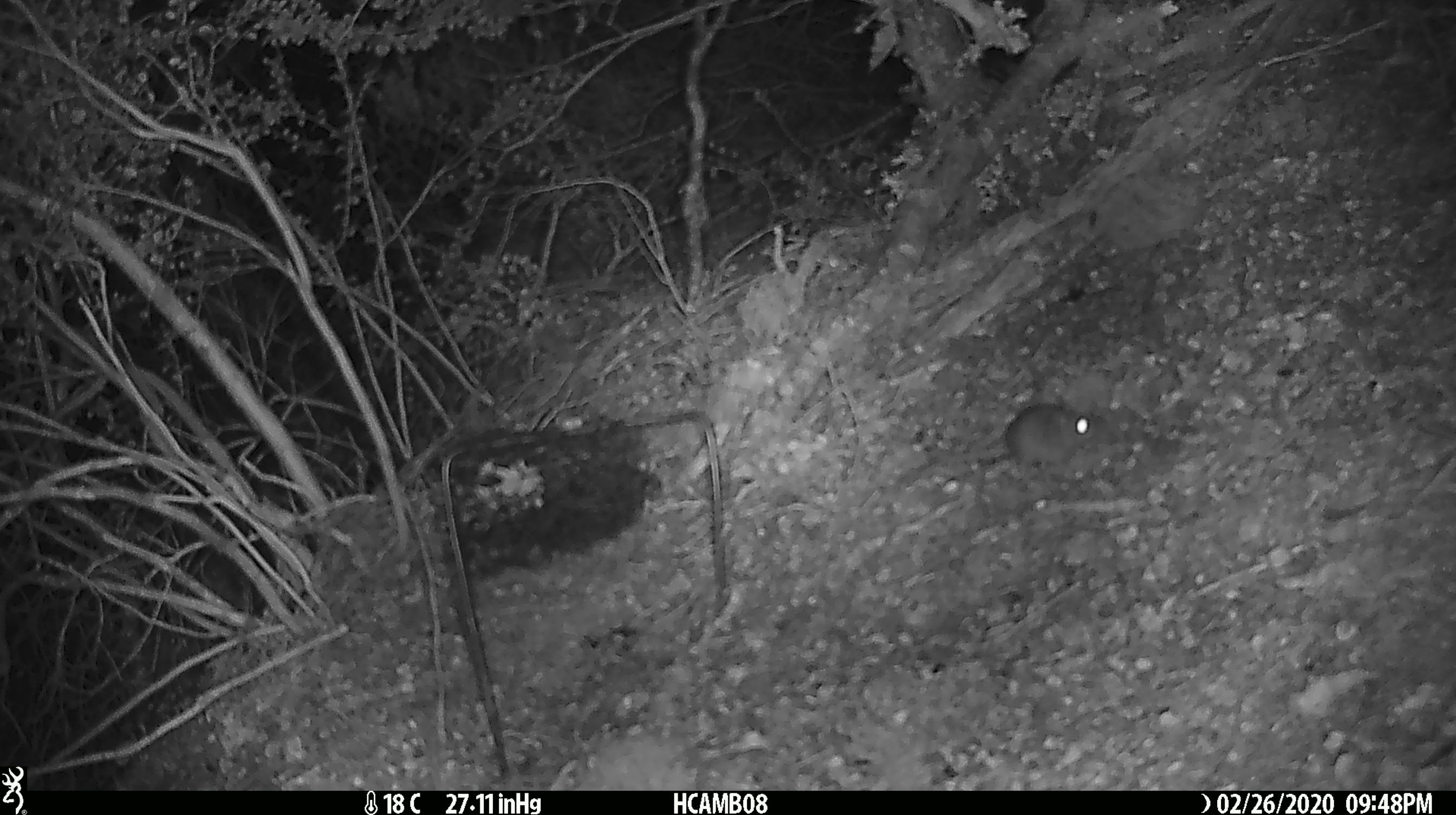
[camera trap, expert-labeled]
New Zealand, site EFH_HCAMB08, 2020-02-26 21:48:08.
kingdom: Animalia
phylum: Chordata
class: Mammalia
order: Rodentia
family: Muridae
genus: Mus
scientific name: Mus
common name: mouse